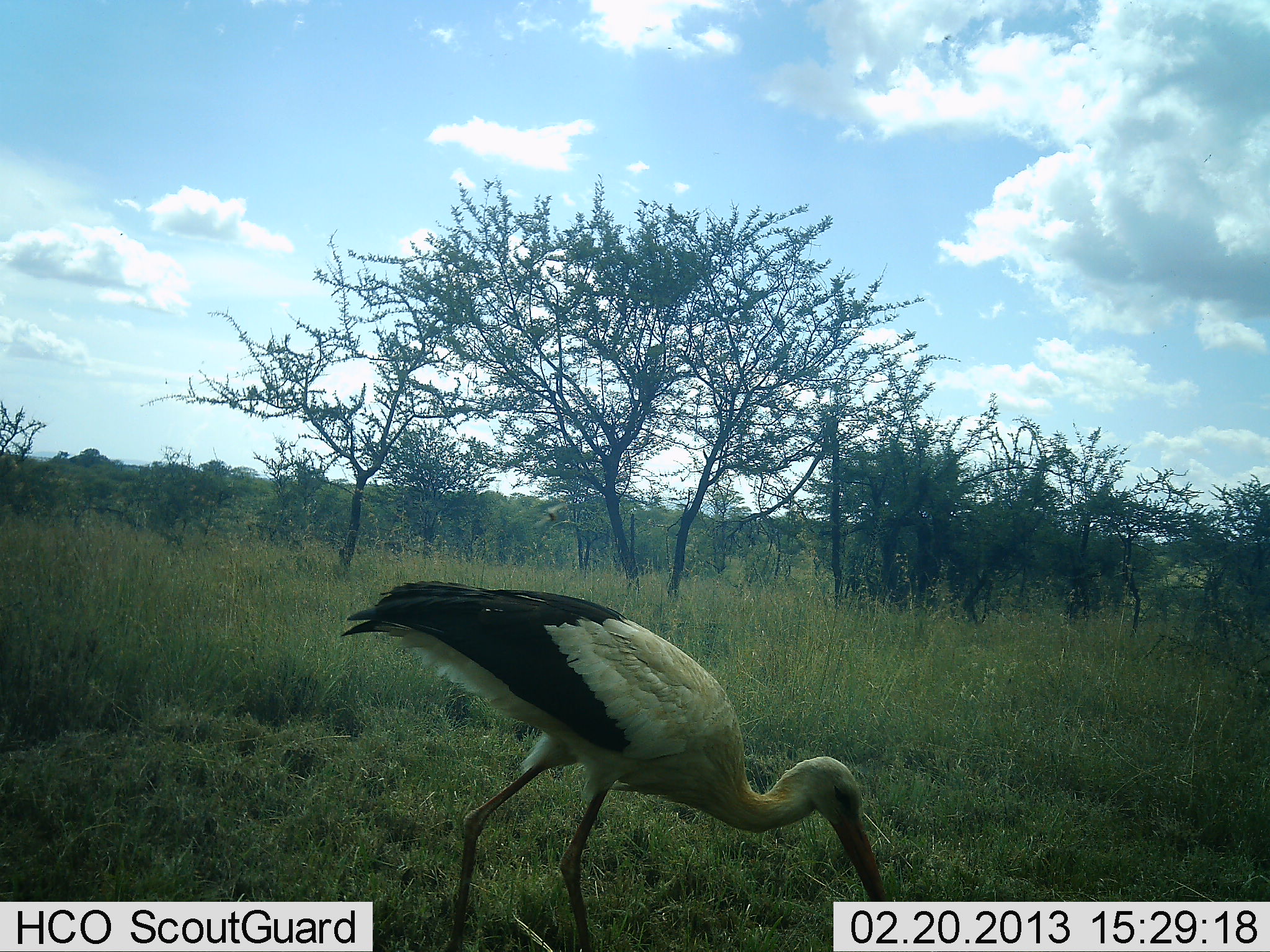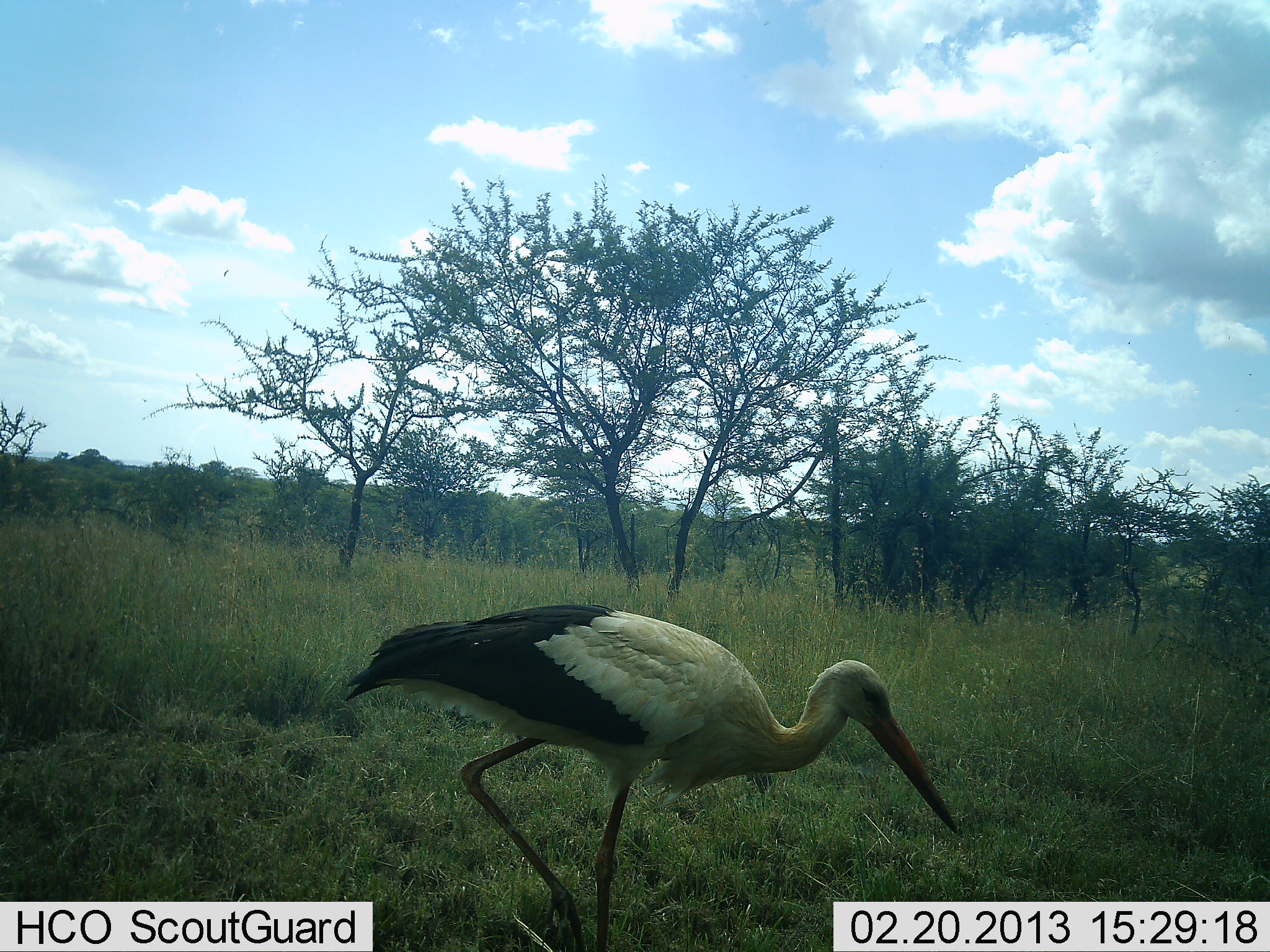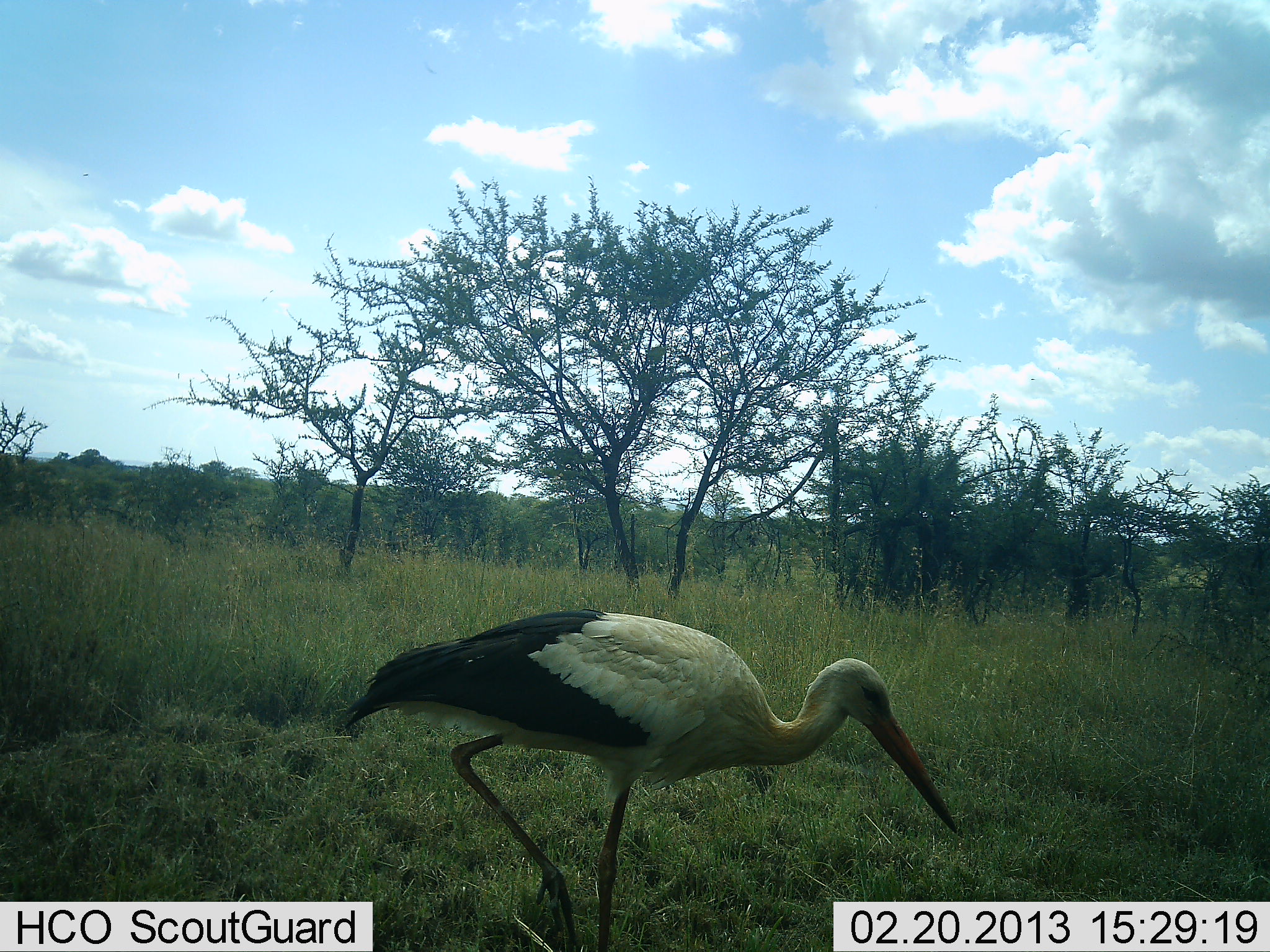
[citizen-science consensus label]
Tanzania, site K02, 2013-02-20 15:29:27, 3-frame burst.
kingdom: Animalia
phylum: Chordata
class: Aves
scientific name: Aves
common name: bird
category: otherbird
Otherbird (bird) (Aves), count 1. Behavior (volunteer vote fractions): standing 36%, resting 3%, moving 44%, interacting 0%. Young present (vote fraction): 0%. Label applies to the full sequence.